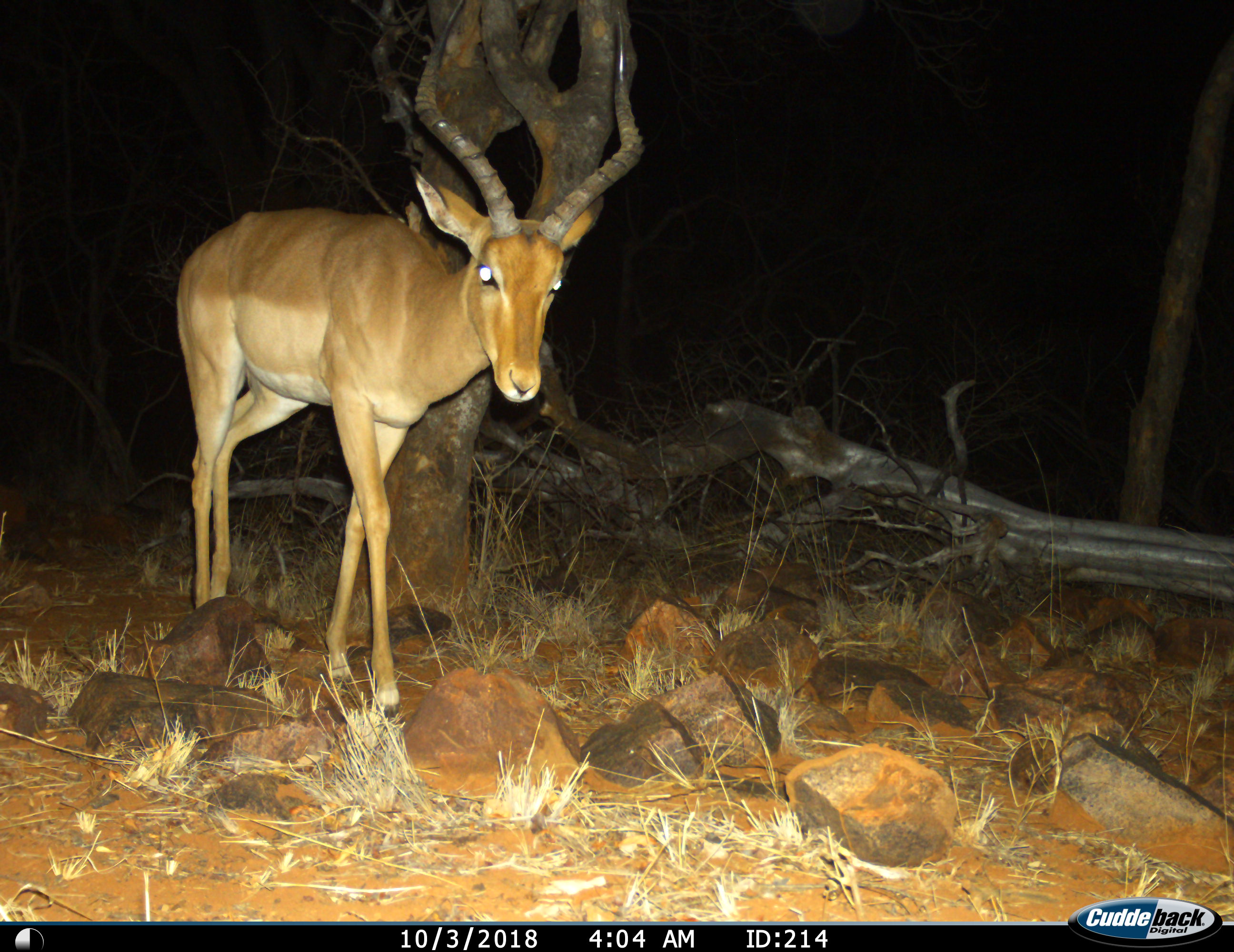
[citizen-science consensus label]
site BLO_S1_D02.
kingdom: Animalia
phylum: Chordata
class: Mammalia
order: Artiodactyla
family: Bovidae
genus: Aepyceros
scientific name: Aepyceros melampus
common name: impala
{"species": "impala (Aepyceros melampus)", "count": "1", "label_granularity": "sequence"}